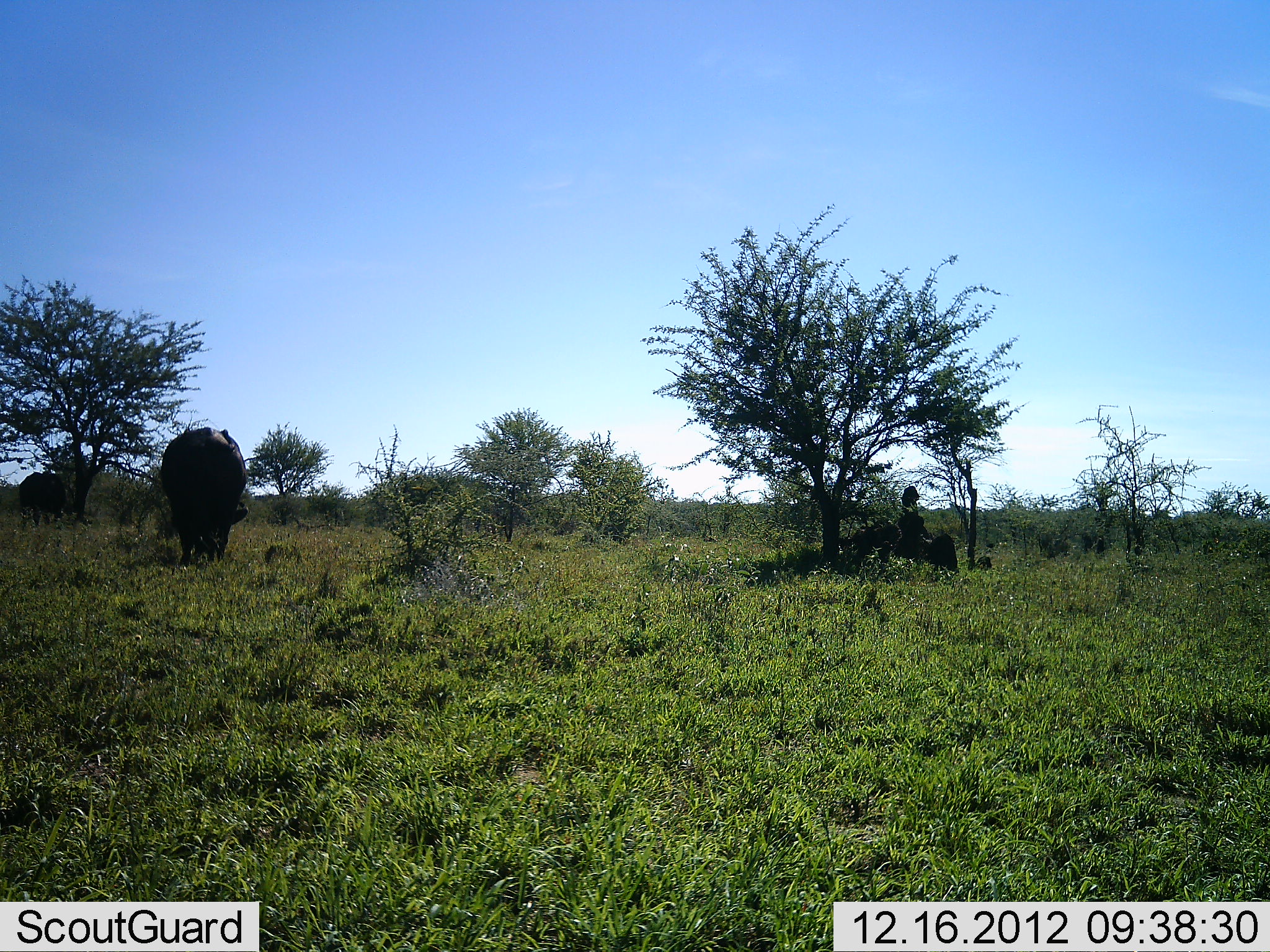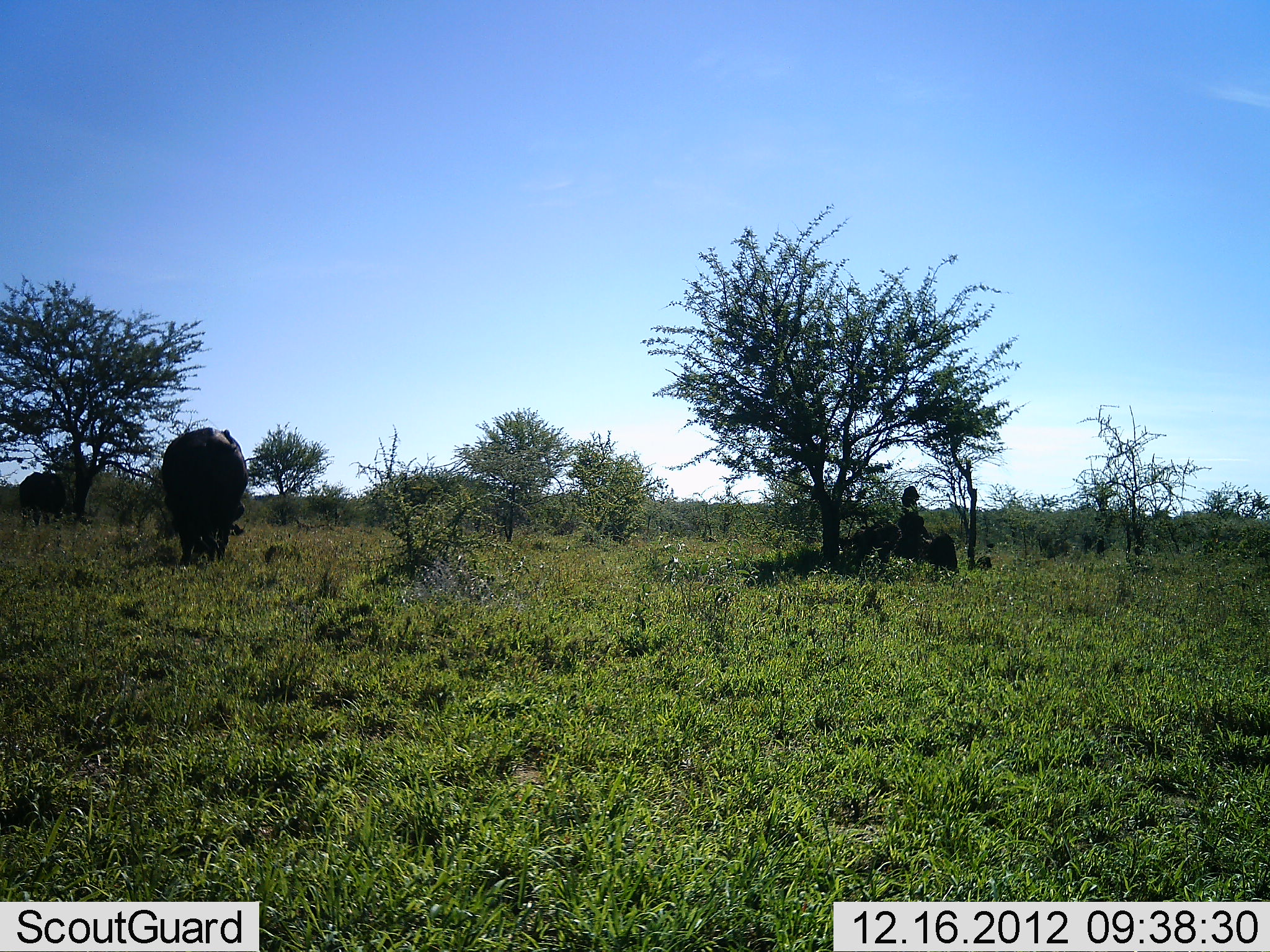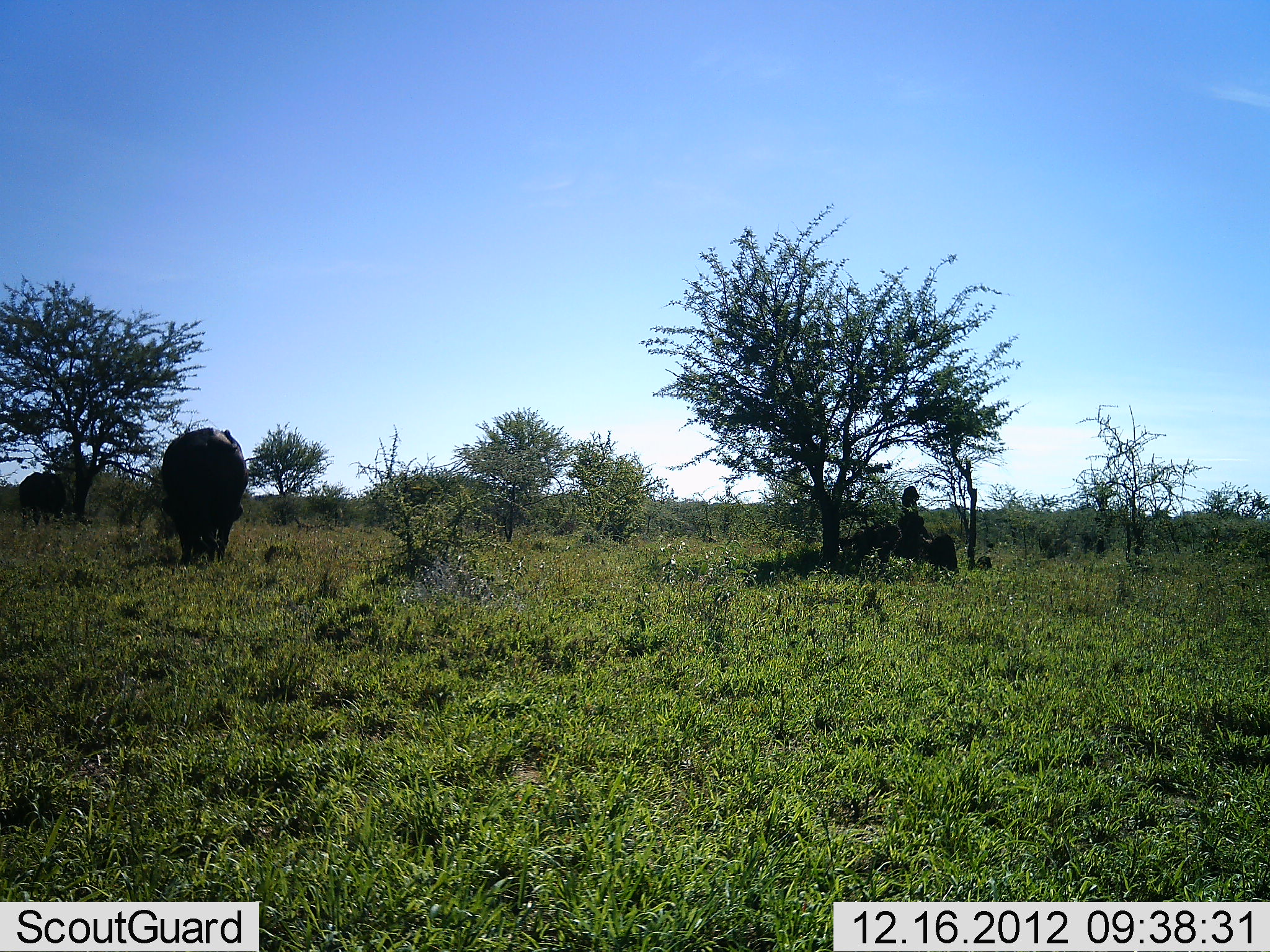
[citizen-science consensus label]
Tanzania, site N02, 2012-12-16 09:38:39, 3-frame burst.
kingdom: Animalia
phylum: Chordata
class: Mammalia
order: Artiodactyla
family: Bovidae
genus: Syncerus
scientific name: Syncerus caffer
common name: cape buffalo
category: buffalo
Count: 2.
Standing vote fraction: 60%.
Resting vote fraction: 0%.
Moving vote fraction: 0%.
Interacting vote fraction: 0%.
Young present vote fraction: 0%.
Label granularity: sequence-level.